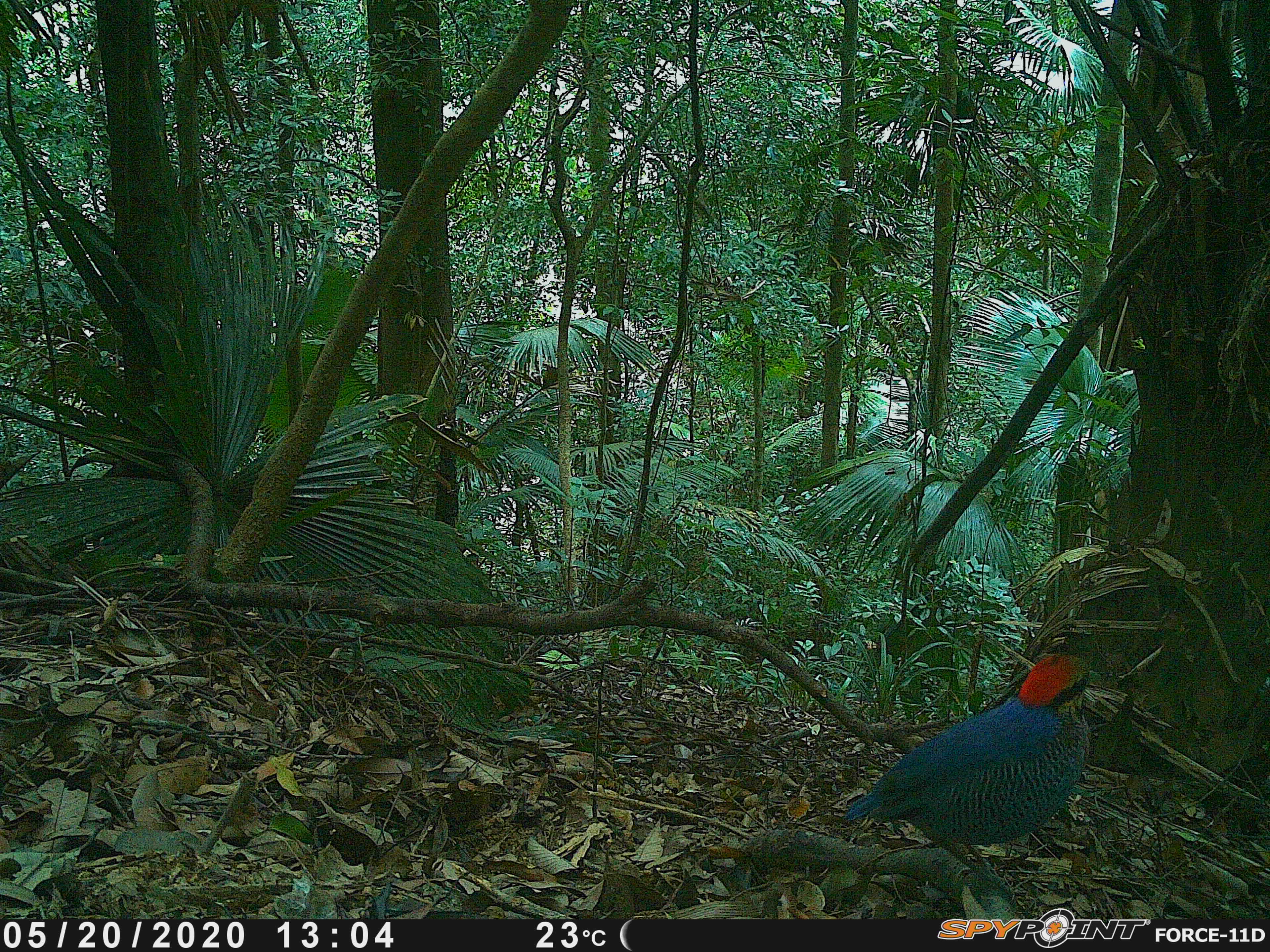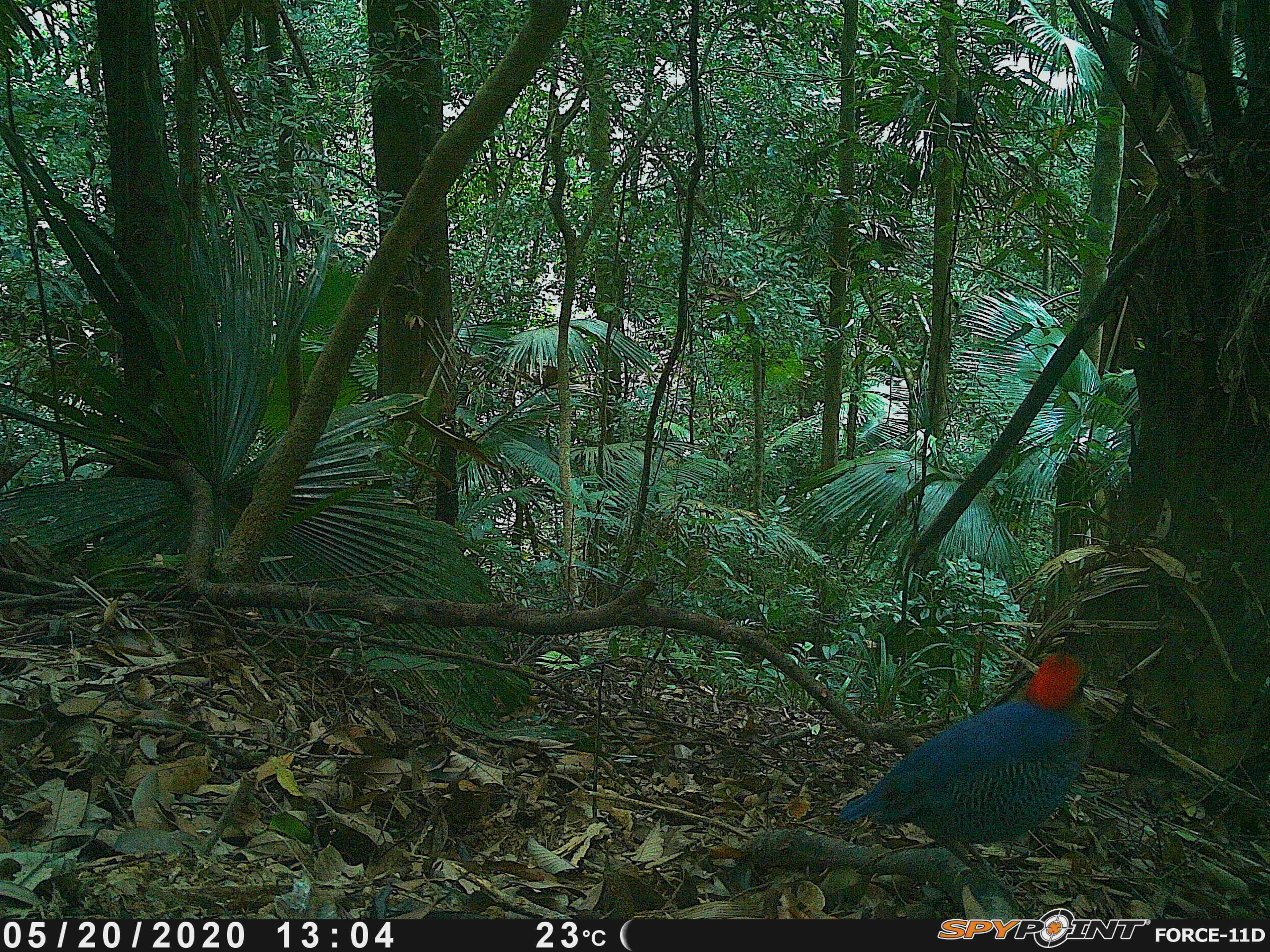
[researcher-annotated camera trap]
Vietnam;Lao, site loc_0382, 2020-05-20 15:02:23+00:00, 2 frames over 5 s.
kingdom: Animalia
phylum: Chordata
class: Aves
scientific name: Aves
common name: bird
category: unidentified bird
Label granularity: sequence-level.